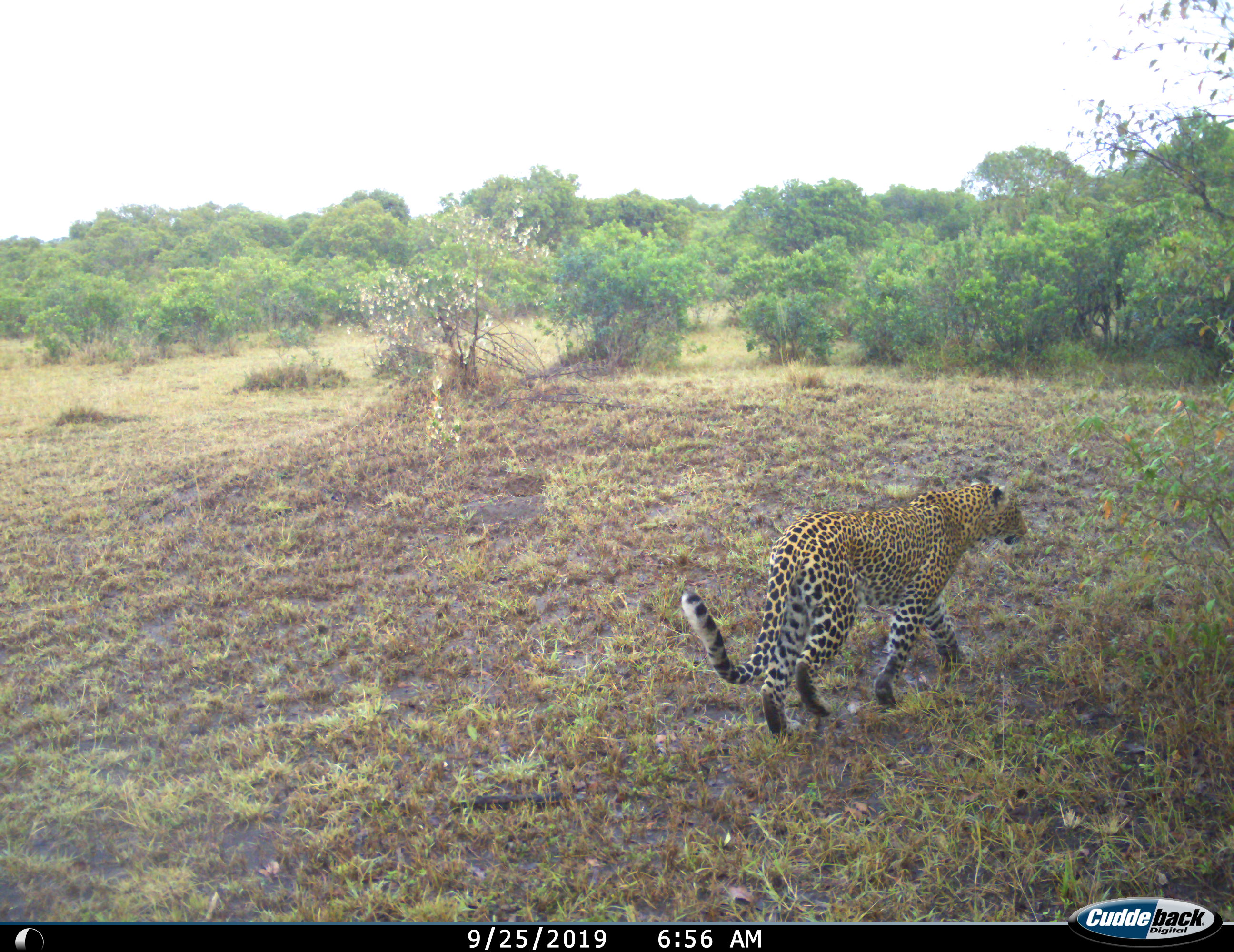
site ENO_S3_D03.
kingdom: Animalia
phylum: Chordata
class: Mammalia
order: Carnivora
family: Felidae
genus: Panthera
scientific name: Panthera pardus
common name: leopard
Leopard (Panthera pardus), count 1. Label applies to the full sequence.